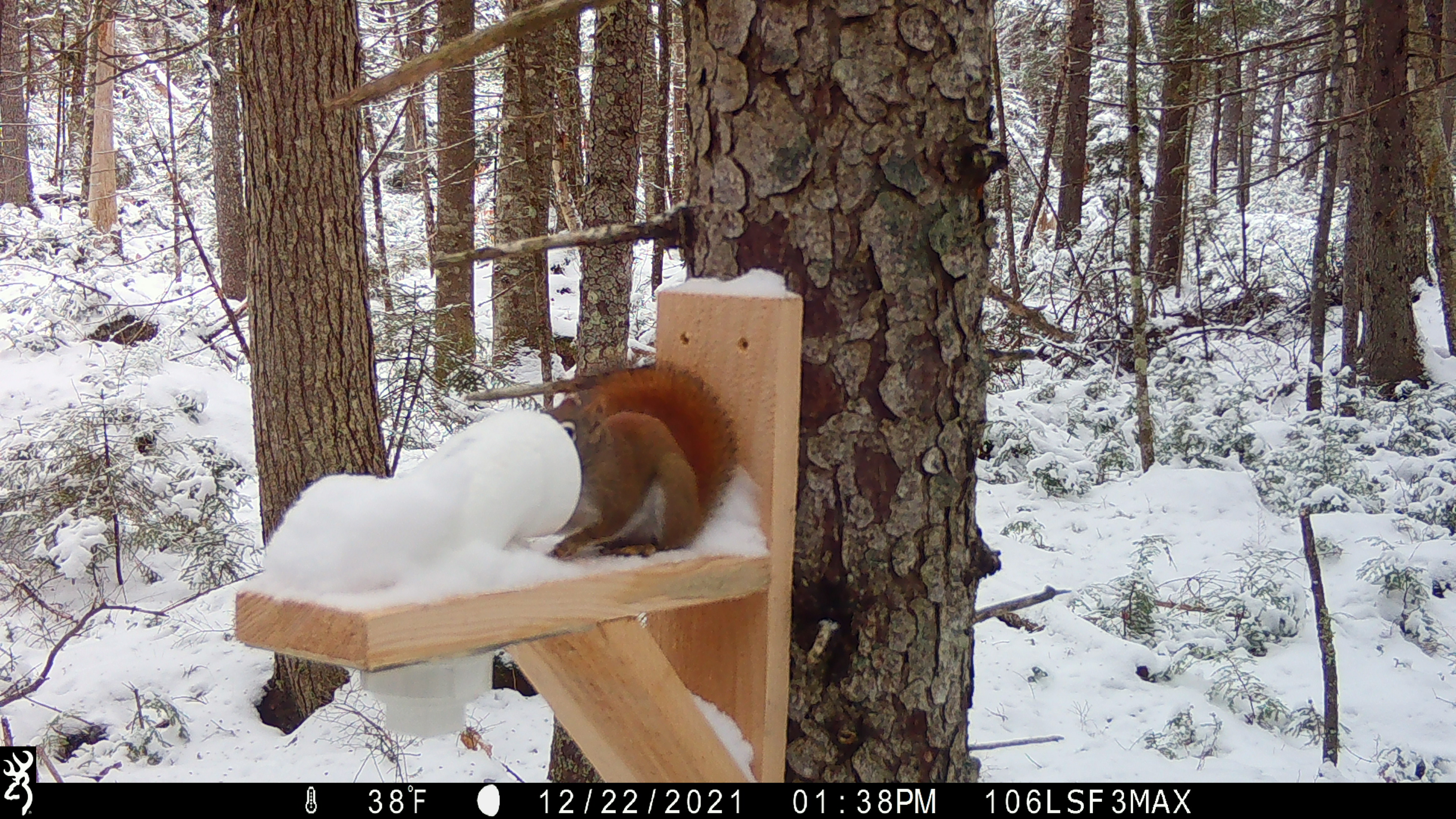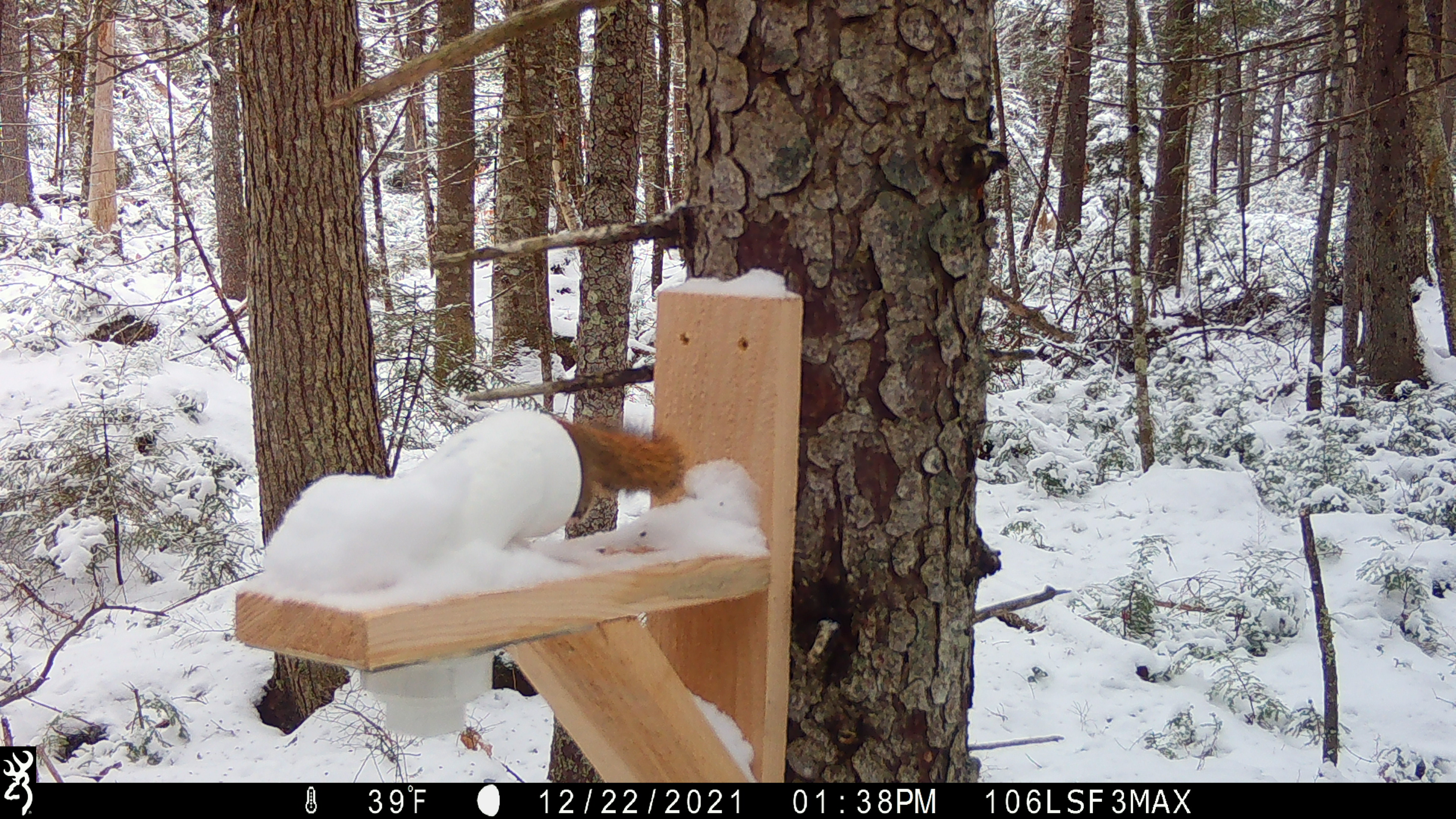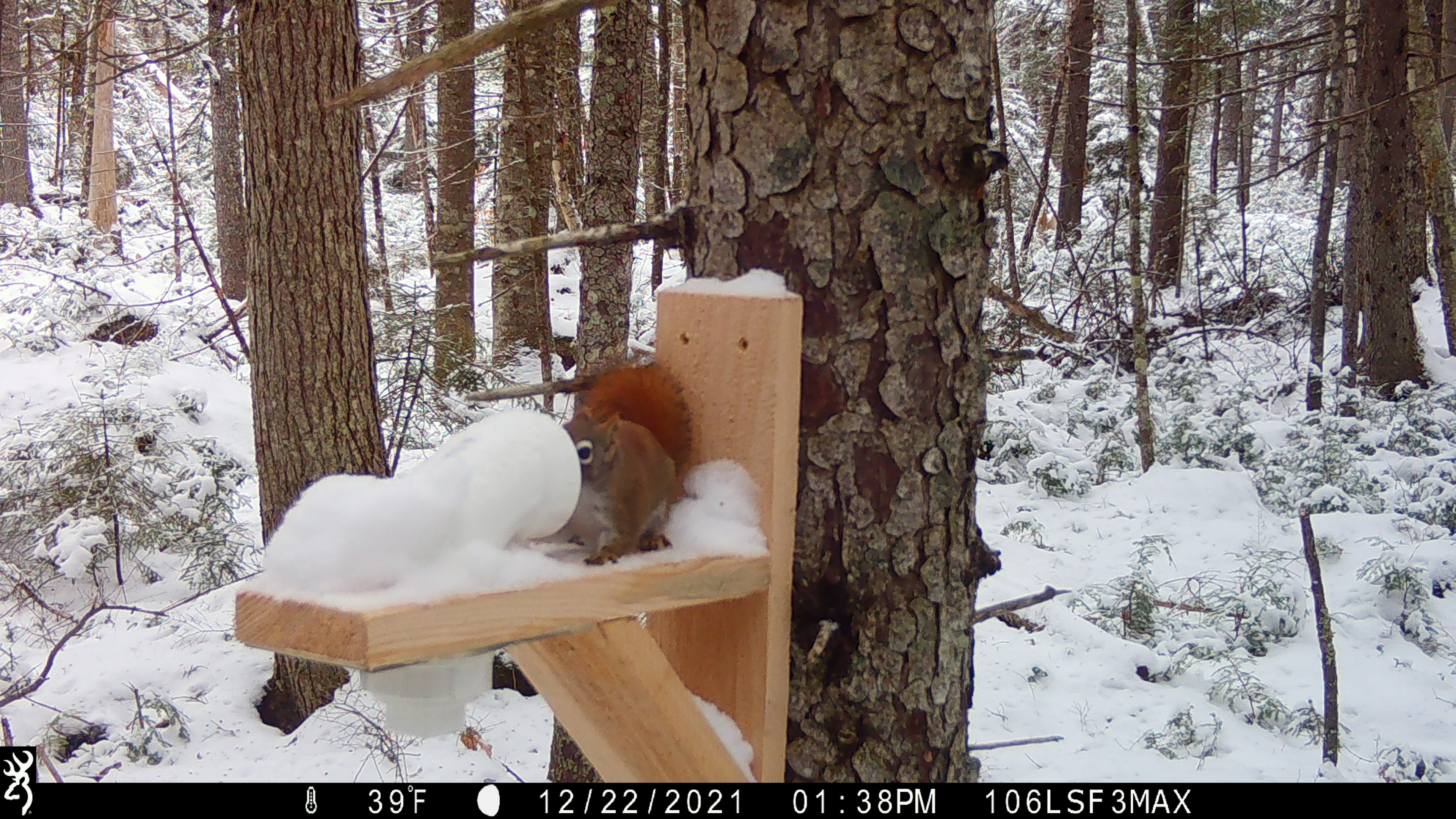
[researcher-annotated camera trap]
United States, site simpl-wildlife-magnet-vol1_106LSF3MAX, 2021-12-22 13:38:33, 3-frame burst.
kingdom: Animalia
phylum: Chordata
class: Mammalia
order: Rodentia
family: Sciuridae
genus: Tamiasciurus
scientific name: Tamiasciurus hudsonicus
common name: red squirrel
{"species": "red squirrel (Tamiasciurus hudsonicus)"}